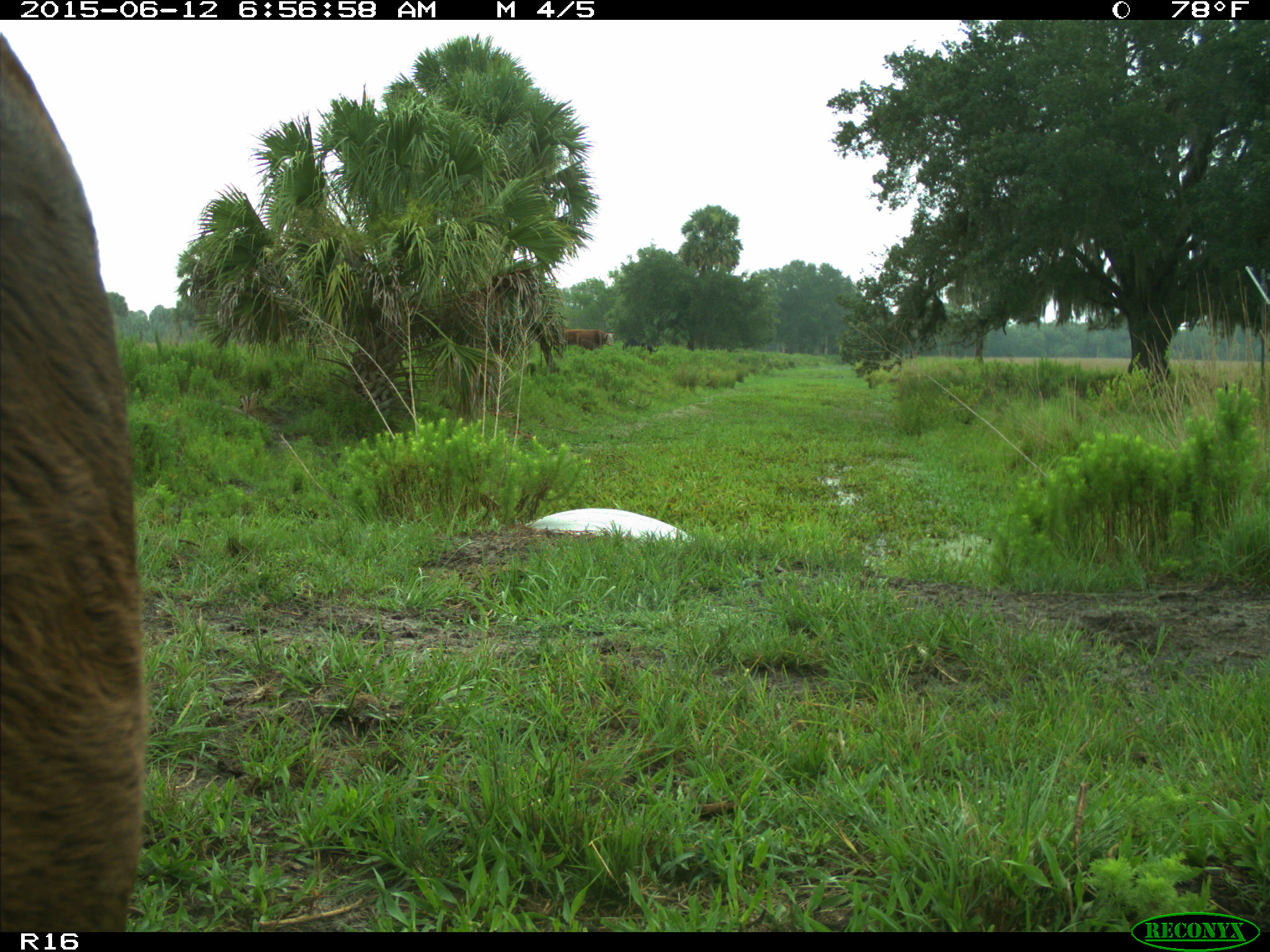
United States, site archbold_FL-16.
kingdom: Animalia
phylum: Chordata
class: Mammalia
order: Artiodactyla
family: Bovidae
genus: Bos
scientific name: Bos taurus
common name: domestic cow